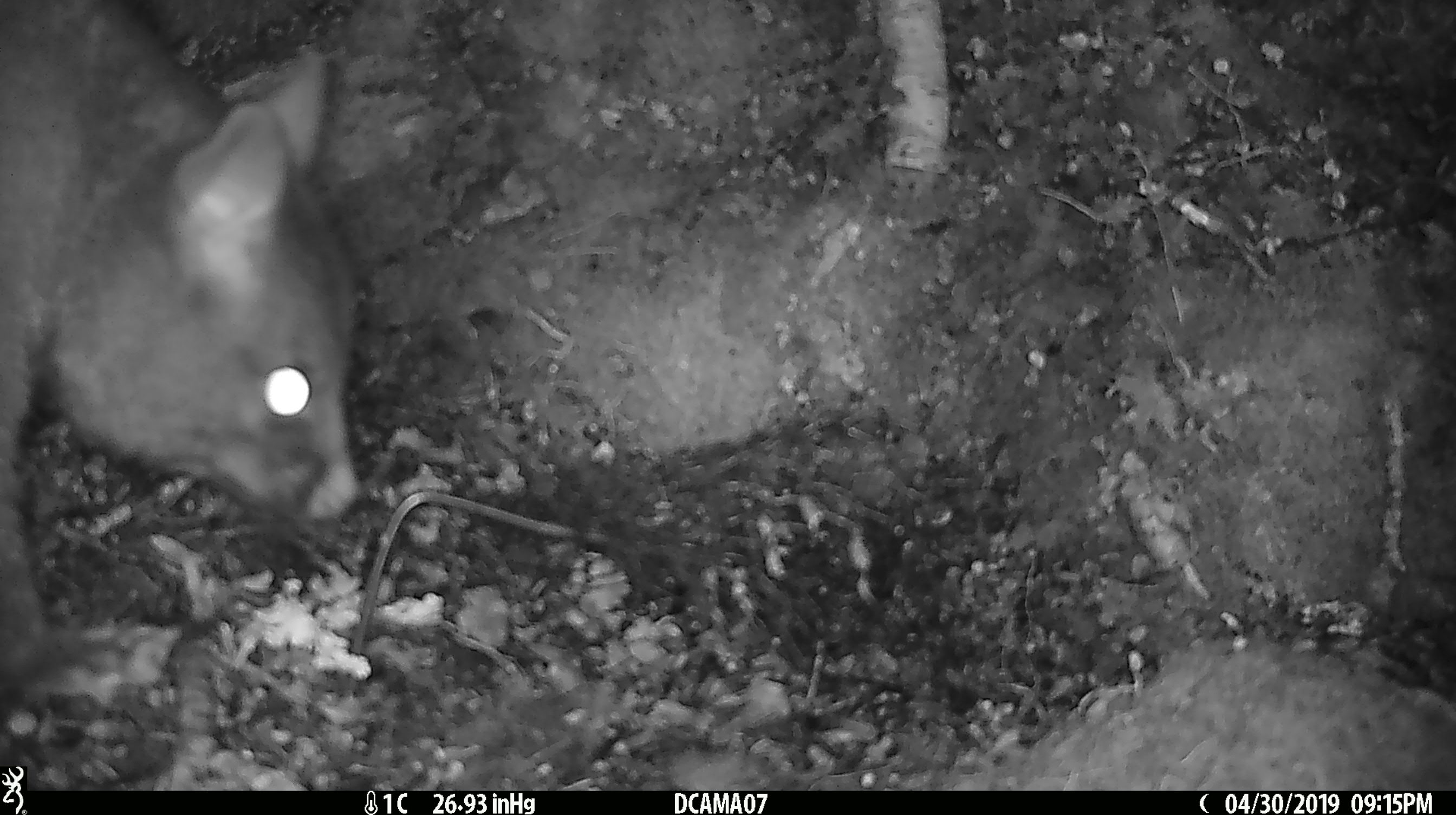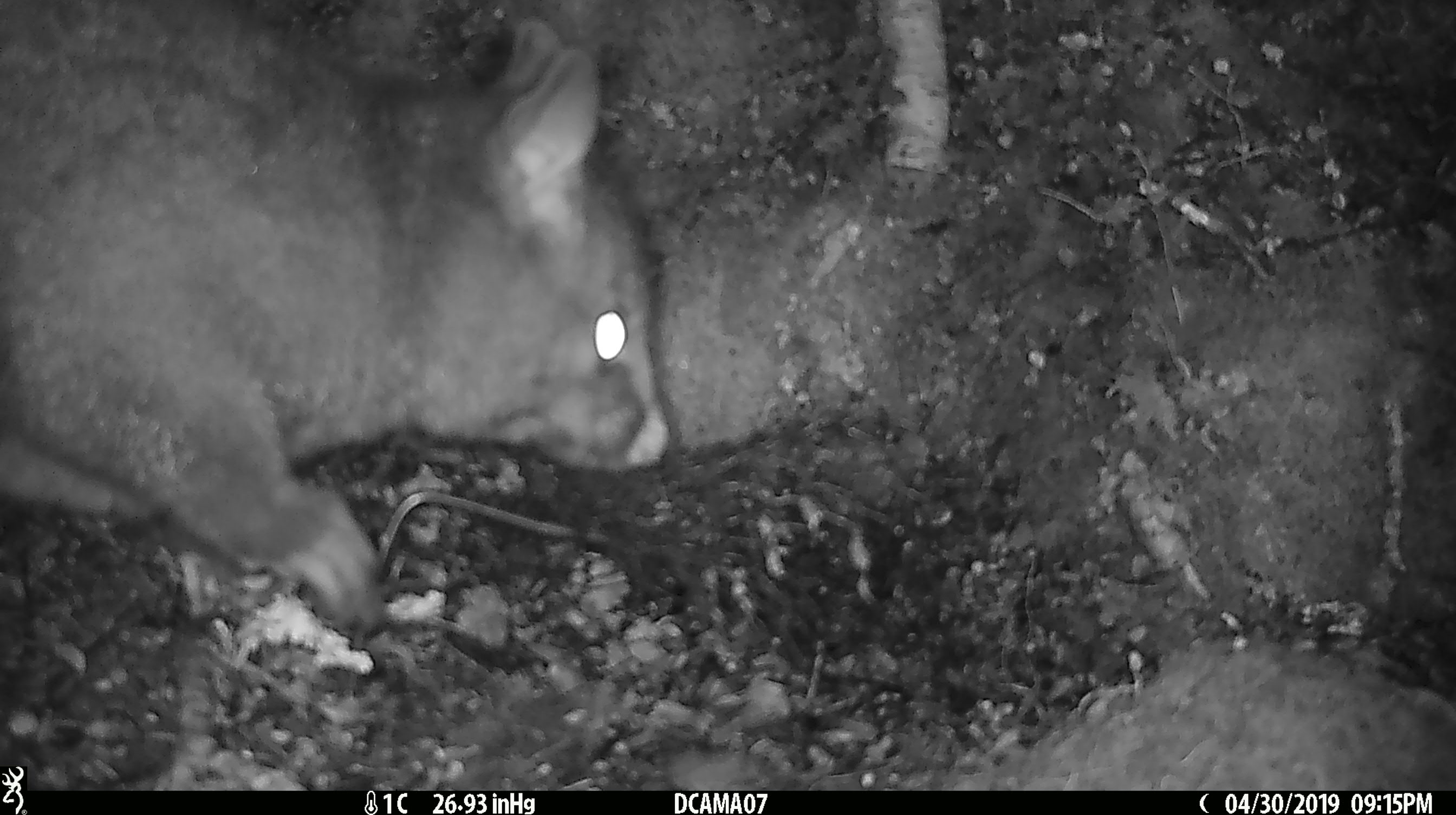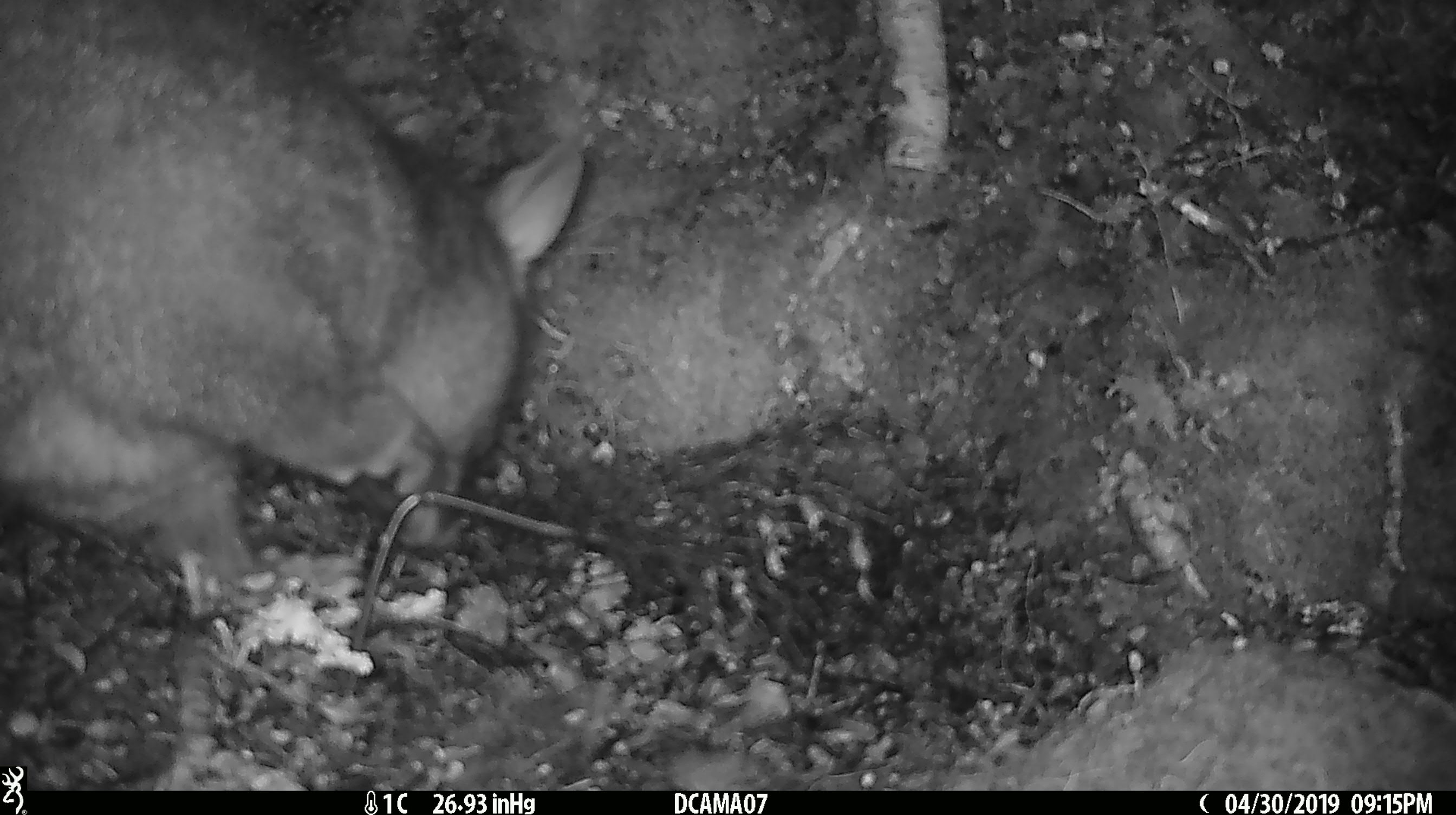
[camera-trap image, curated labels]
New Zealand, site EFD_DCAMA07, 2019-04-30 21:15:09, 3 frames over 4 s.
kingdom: Animalia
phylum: Chordata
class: Mammalia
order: Diprotodontia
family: Phalangeridae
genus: Trichosurus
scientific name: Trichosurus vulpecula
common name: common brushtail possum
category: possum